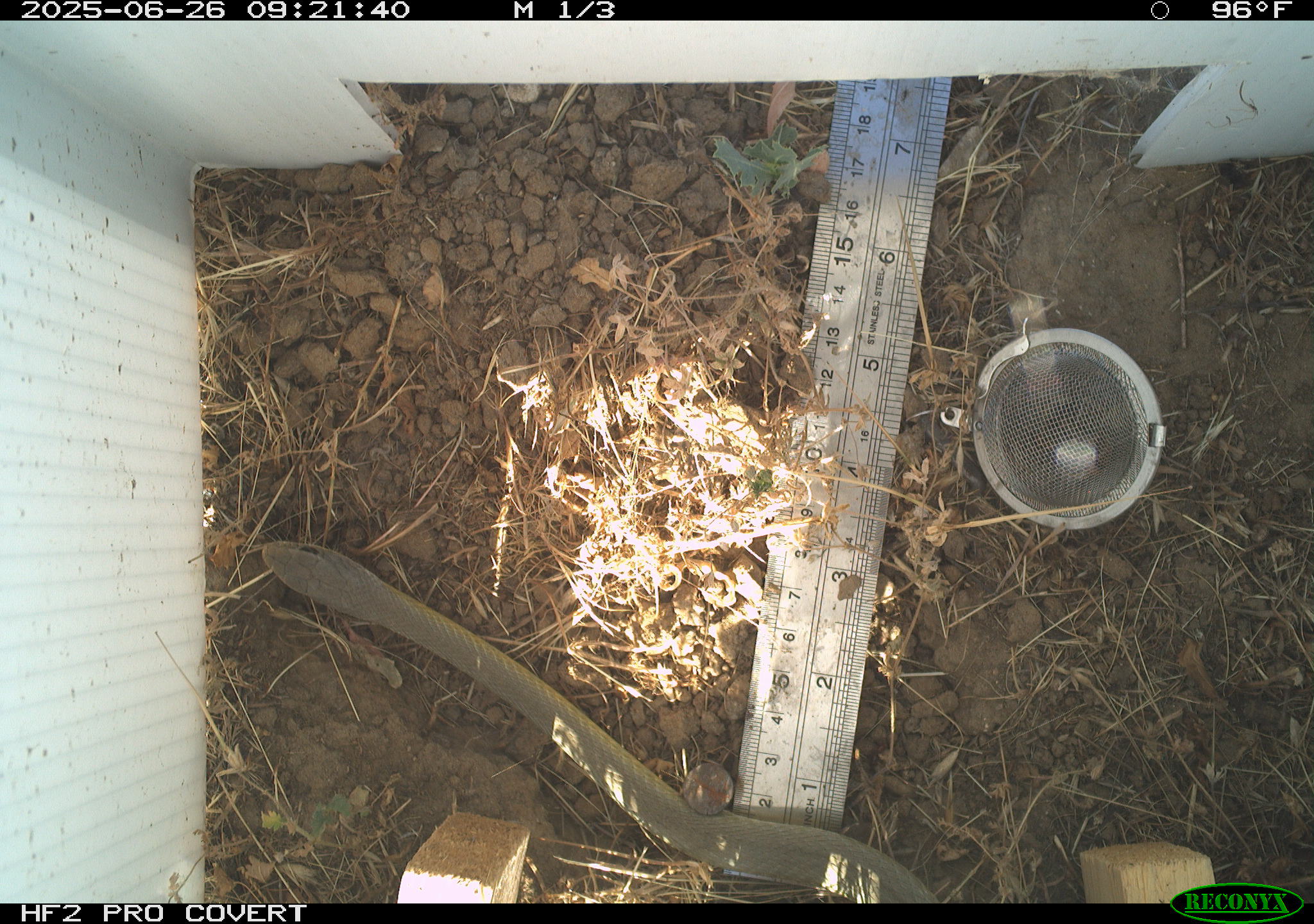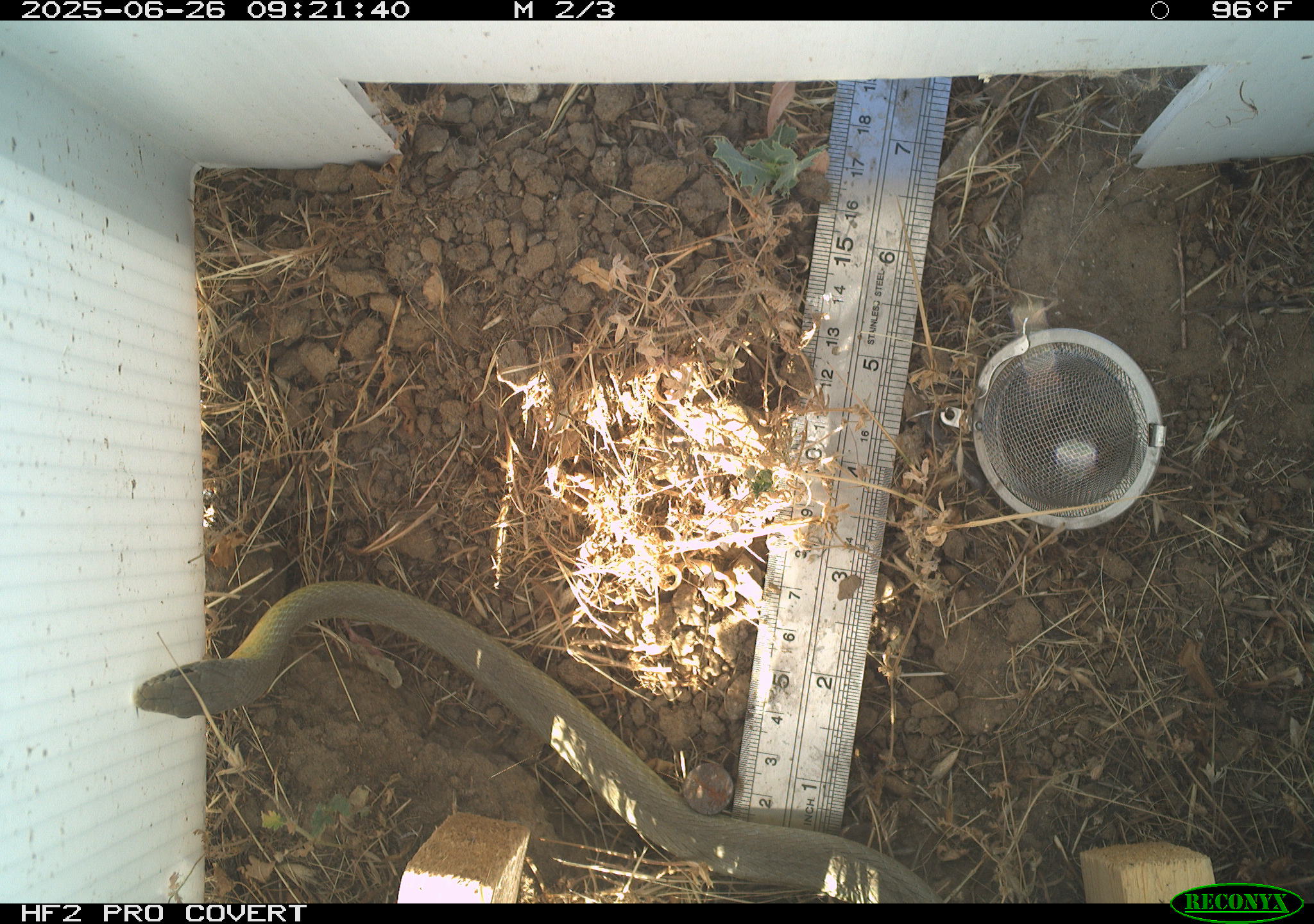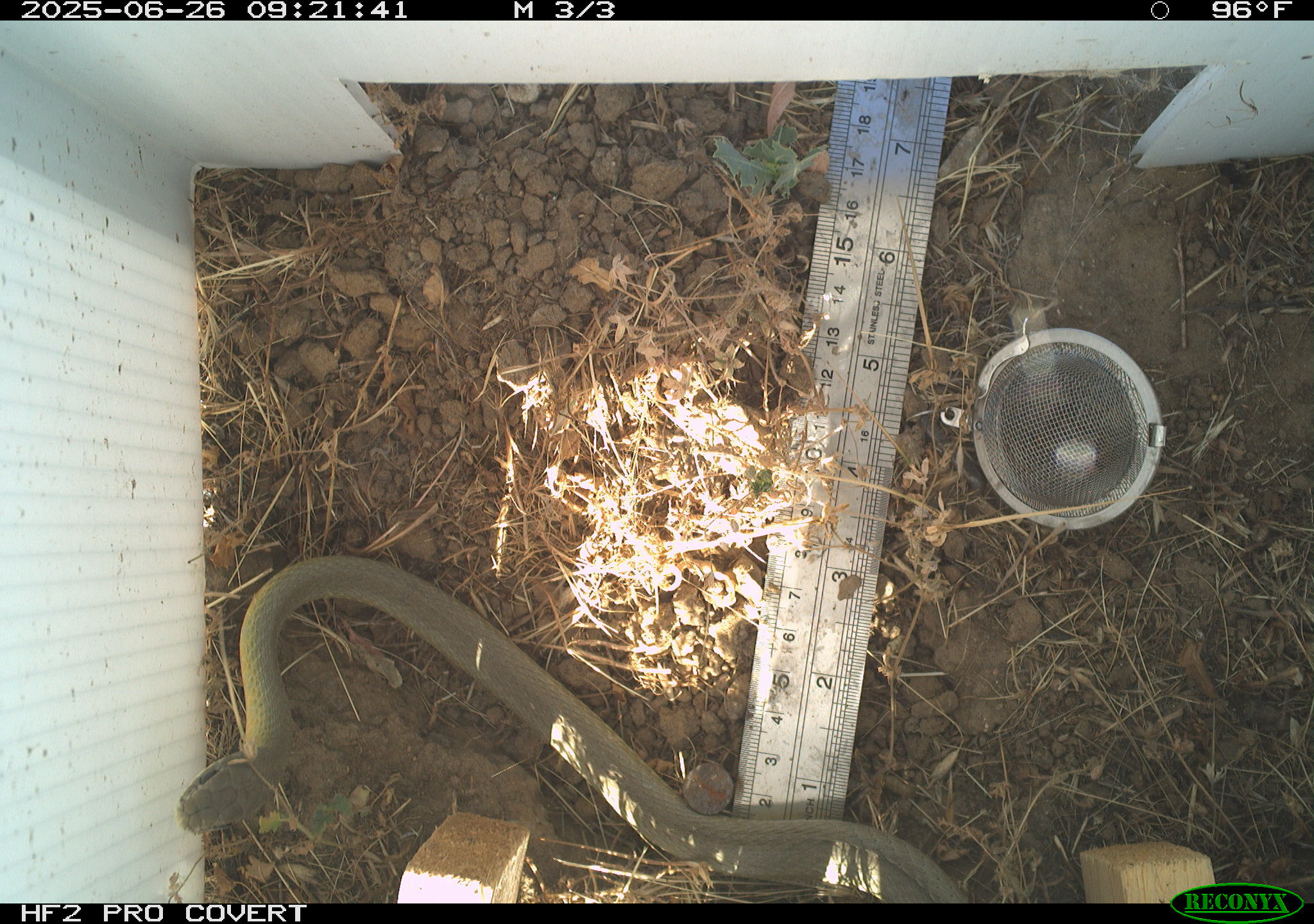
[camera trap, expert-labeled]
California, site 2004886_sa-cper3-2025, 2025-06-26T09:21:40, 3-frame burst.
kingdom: Animalia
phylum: Chordata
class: Reptilia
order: Squamata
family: Colubridae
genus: Coluber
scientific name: Coluber constrictor mormon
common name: western yellow-bellied racer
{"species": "western yellow-bellied racer (Coluber constrictor mormon)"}